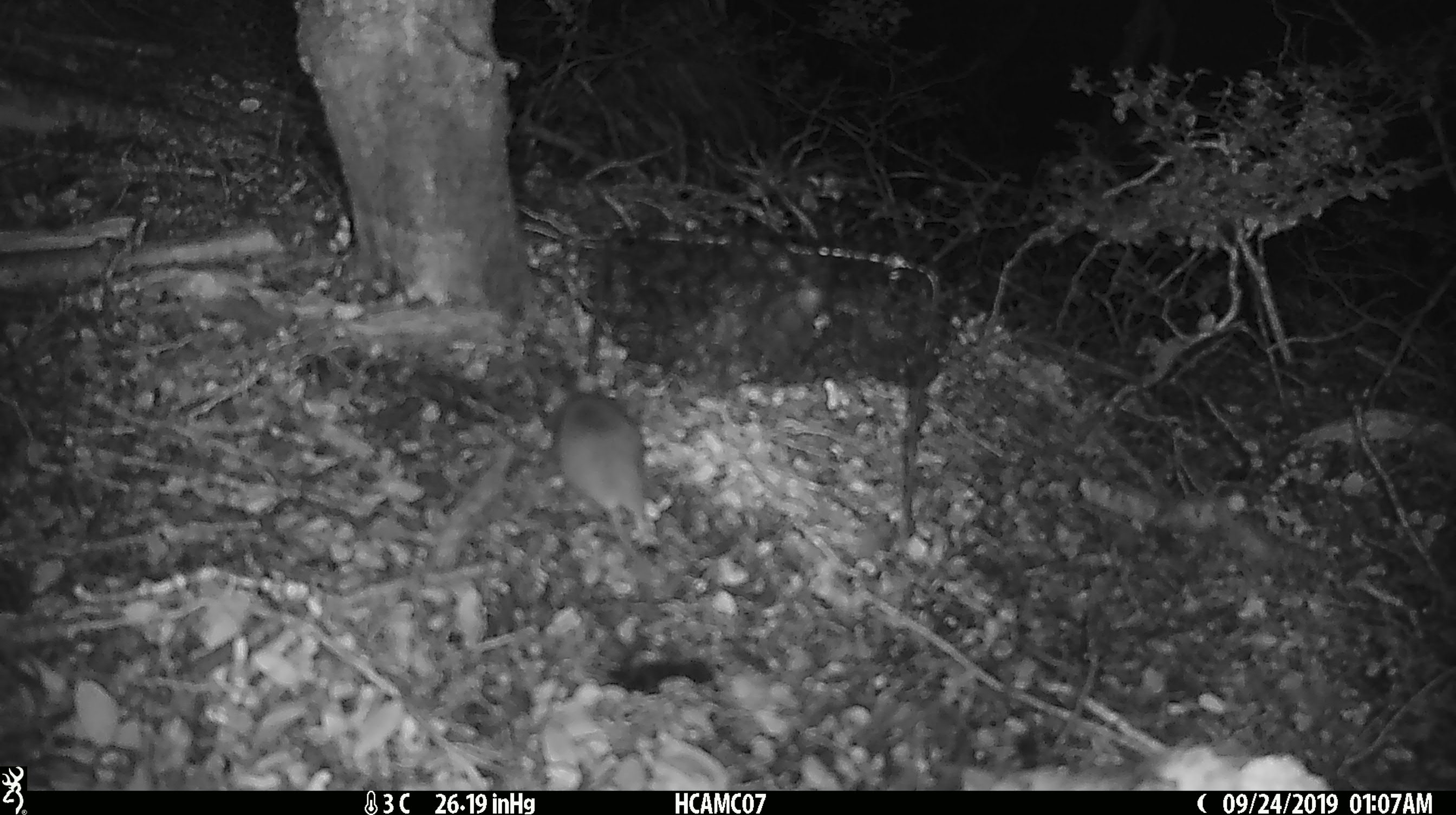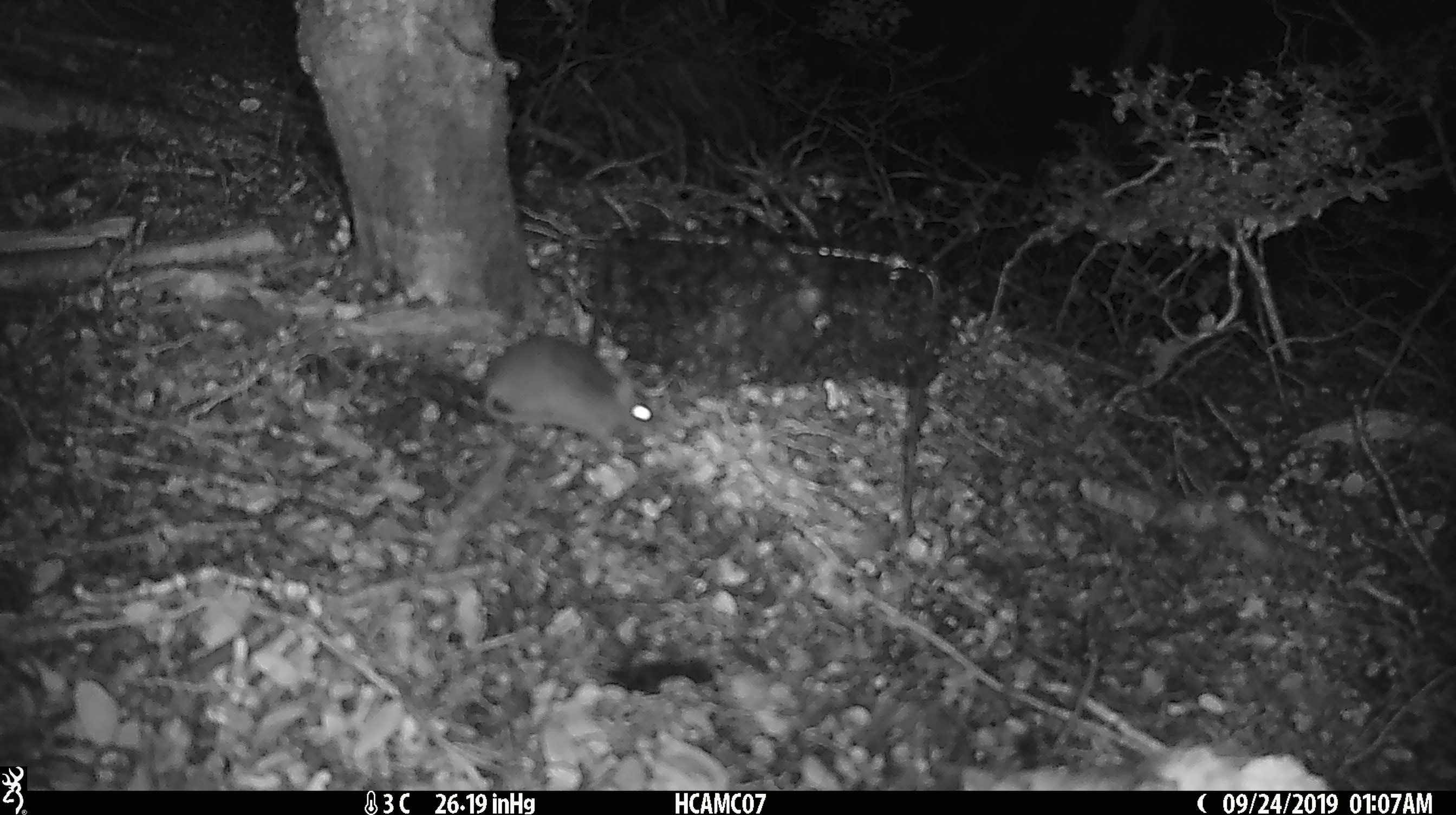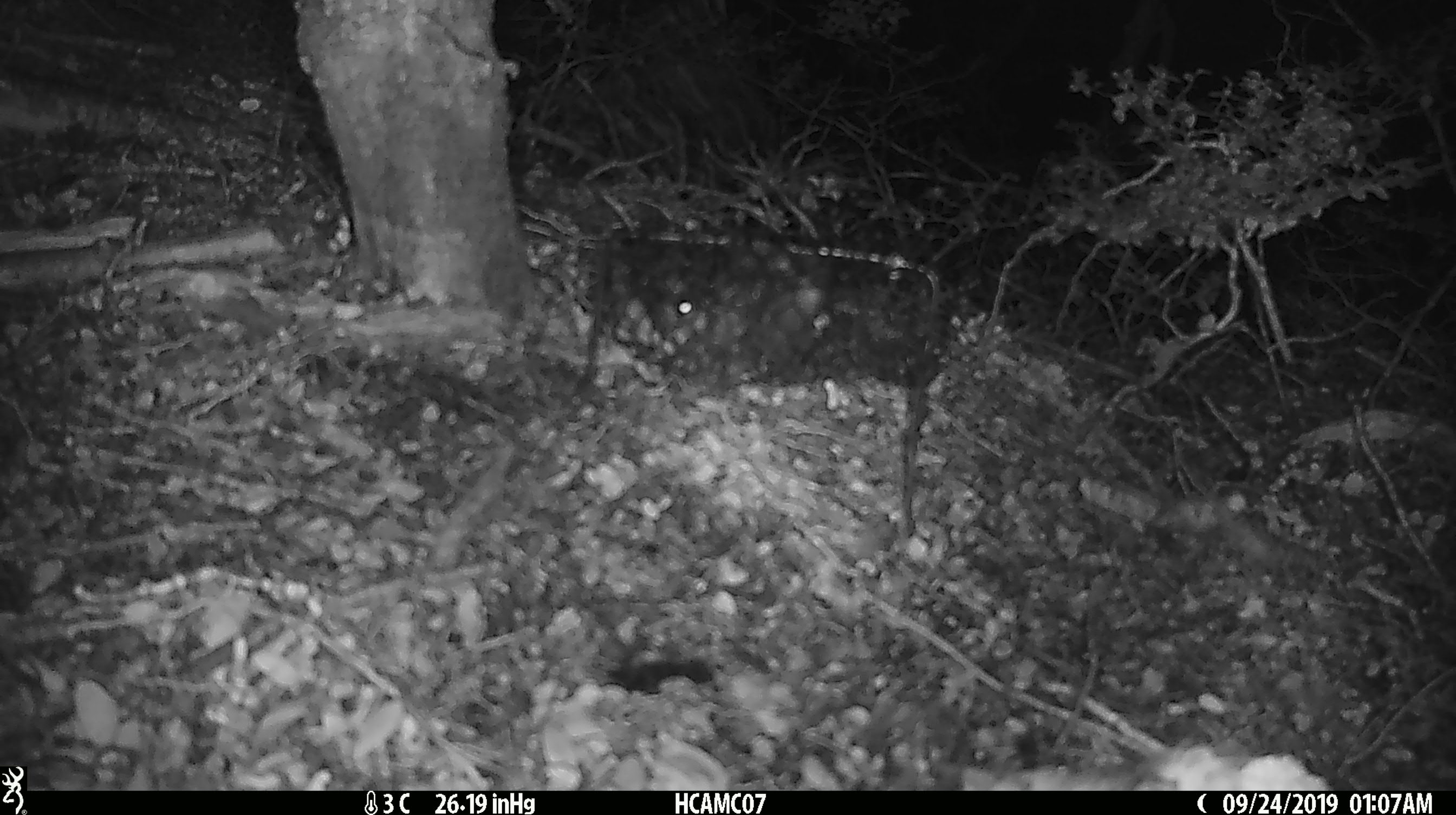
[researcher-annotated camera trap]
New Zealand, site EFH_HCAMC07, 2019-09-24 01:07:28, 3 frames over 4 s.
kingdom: Animalia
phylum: Chordata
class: Mammalia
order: Rodentia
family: Muridae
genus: Mus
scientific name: Mus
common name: mouse